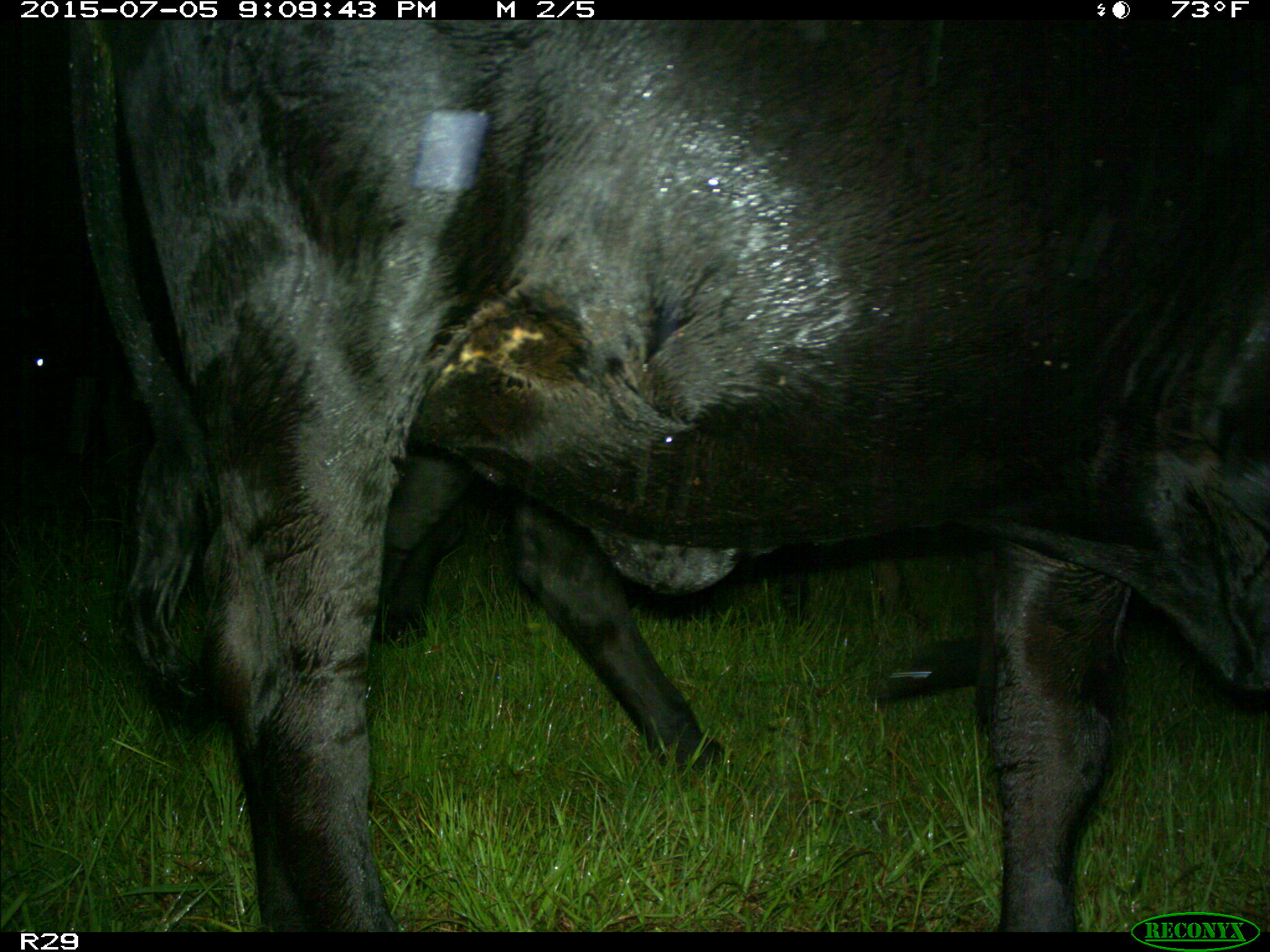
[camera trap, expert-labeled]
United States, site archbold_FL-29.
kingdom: Animalia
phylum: Chordata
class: Mammalia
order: Artiodactyla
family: Bovidae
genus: Bos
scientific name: Bos taurus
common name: domestic cow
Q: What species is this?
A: Bos taurus (domestic cow).